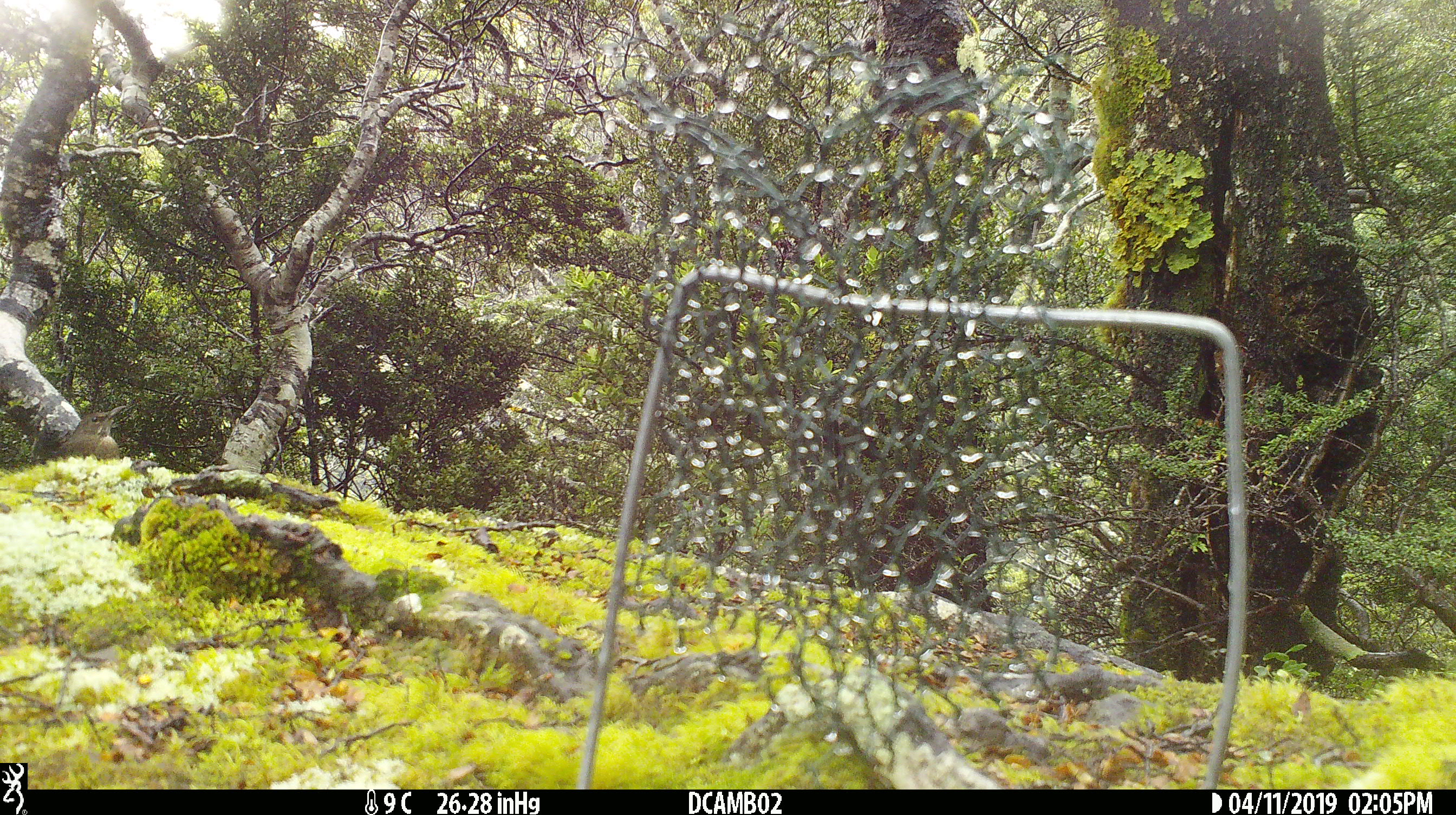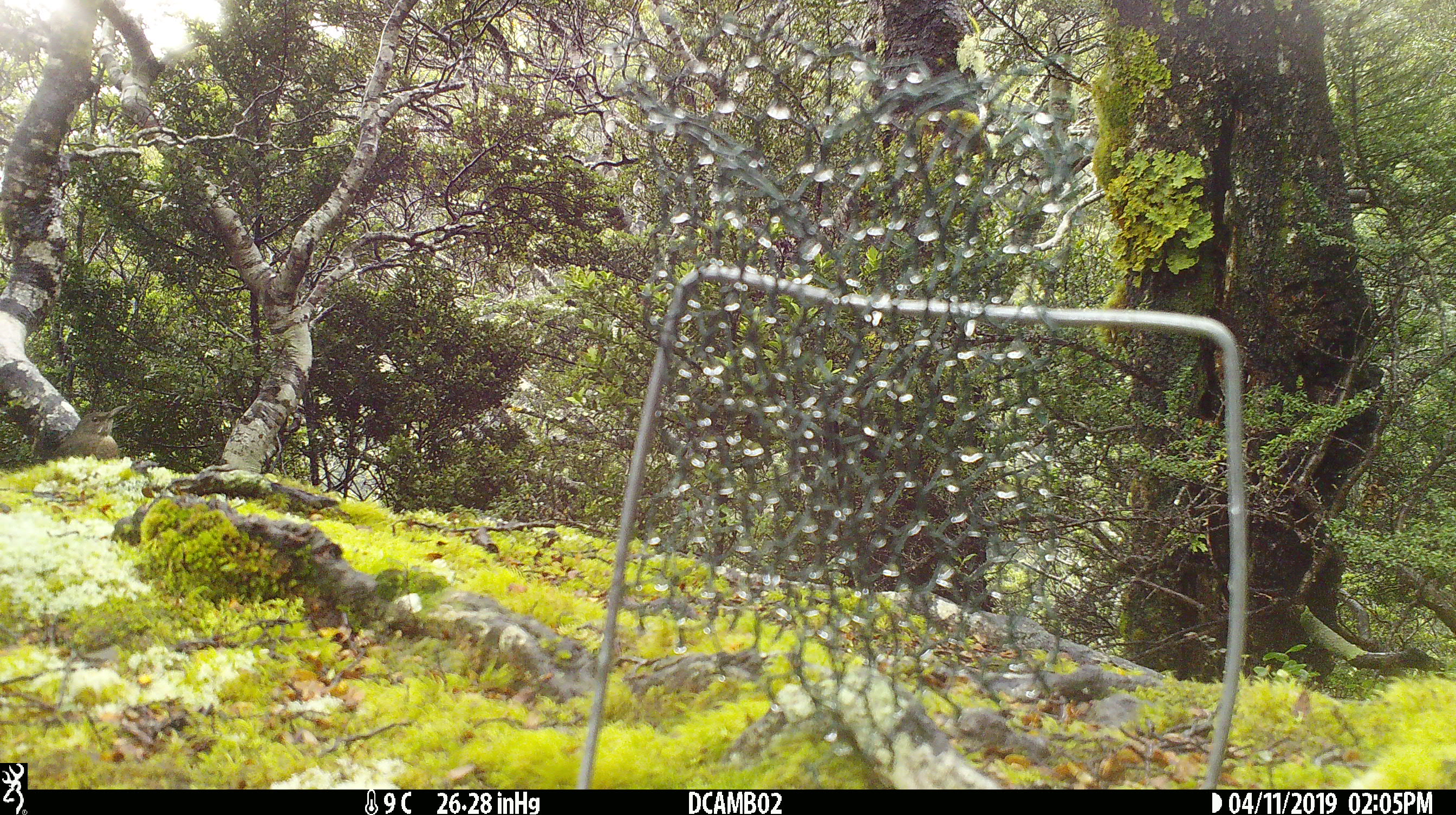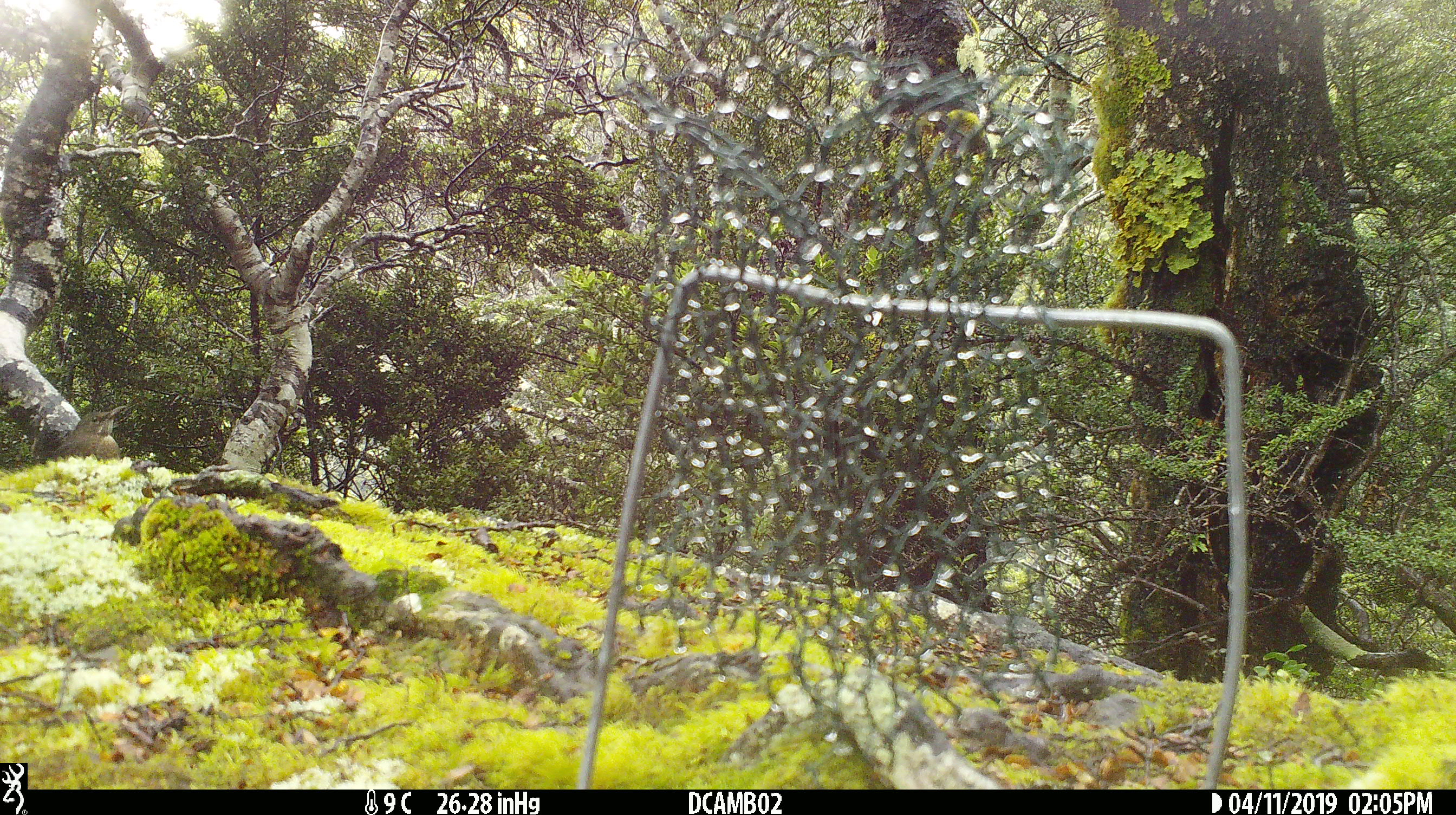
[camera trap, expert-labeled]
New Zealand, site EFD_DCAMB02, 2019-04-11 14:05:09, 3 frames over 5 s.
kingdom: Animalia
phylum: Chordata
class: Aves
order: Passeriformes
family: Turdidae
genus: Turdus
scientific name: Turdus merula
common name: eurasian blackbird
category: blackbird